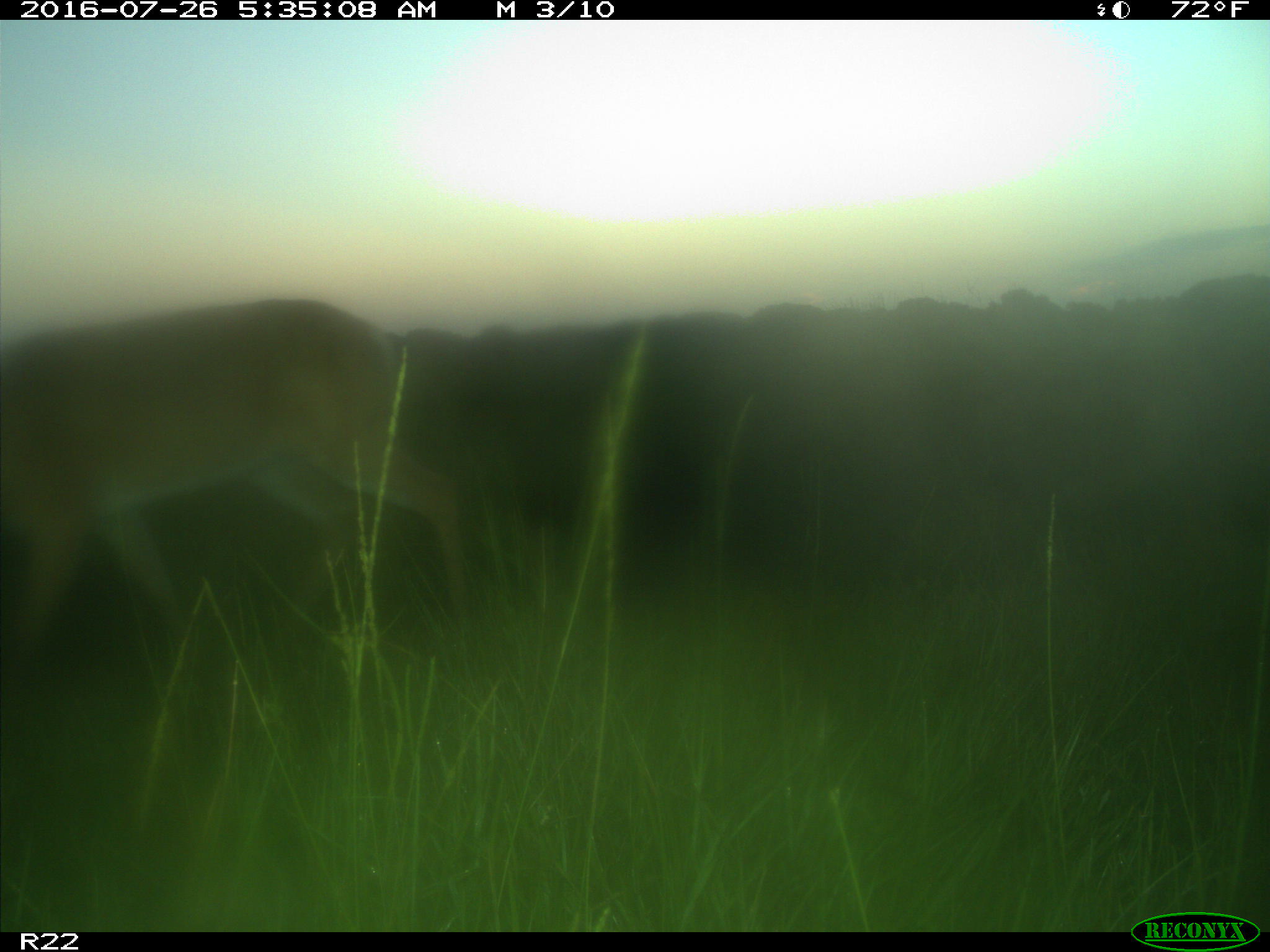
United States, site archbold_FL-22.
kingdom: Animalia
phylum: Chordata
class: Mammalia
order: Artiodactyla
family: Cervidae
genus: Odocoileus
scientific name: Odocoileus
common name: deer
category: unidentified deer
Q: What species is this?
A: Unidentified deer (deer) (Odocoileus).